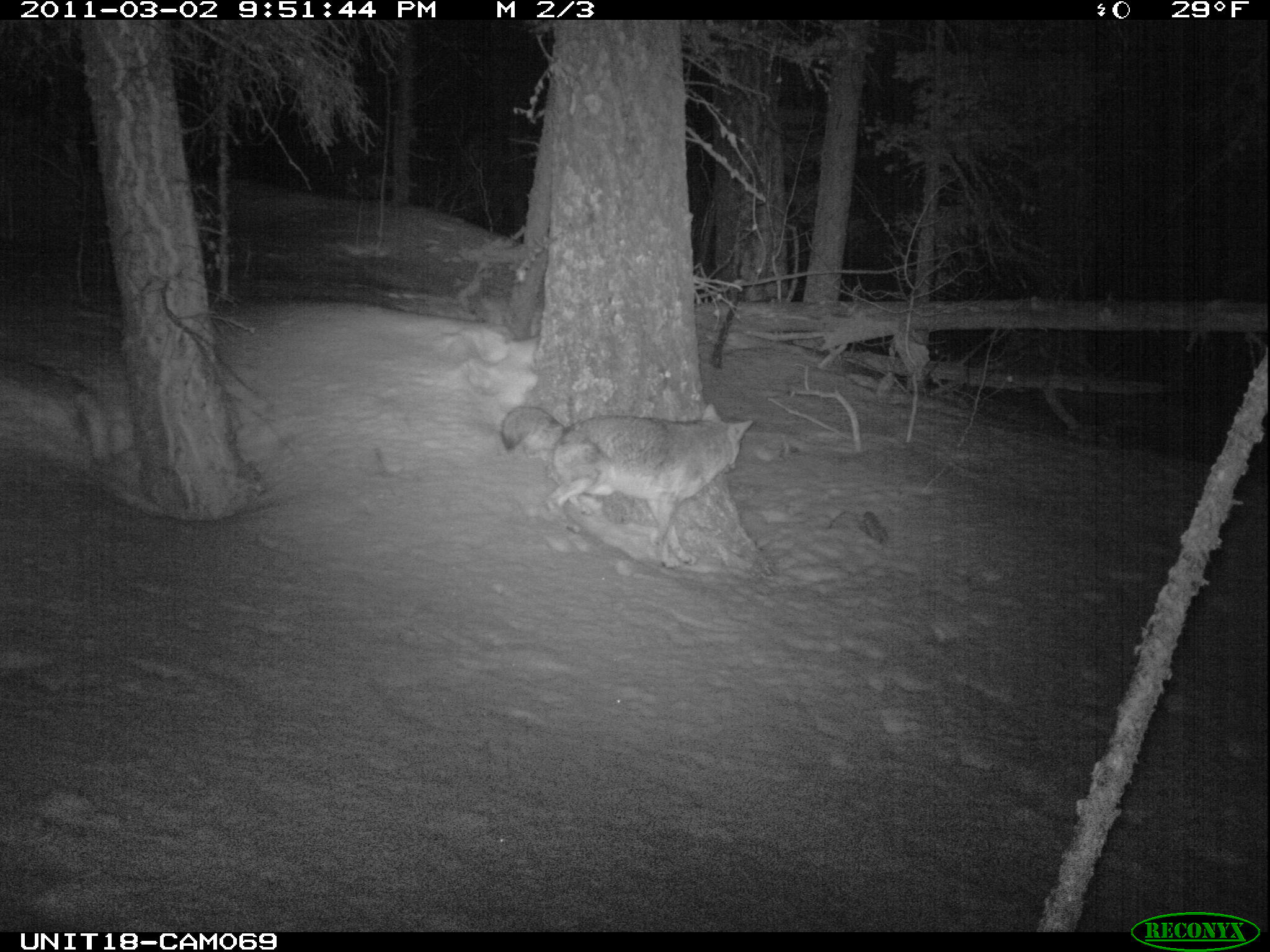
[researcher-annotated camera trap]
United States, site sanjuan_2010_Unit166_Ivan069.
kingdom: Animalia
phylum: Chordata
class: Mammalia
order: Carnivora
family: Canidae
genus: Canis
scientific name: Canis latrans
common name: coyote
Canis latrans (coyote).